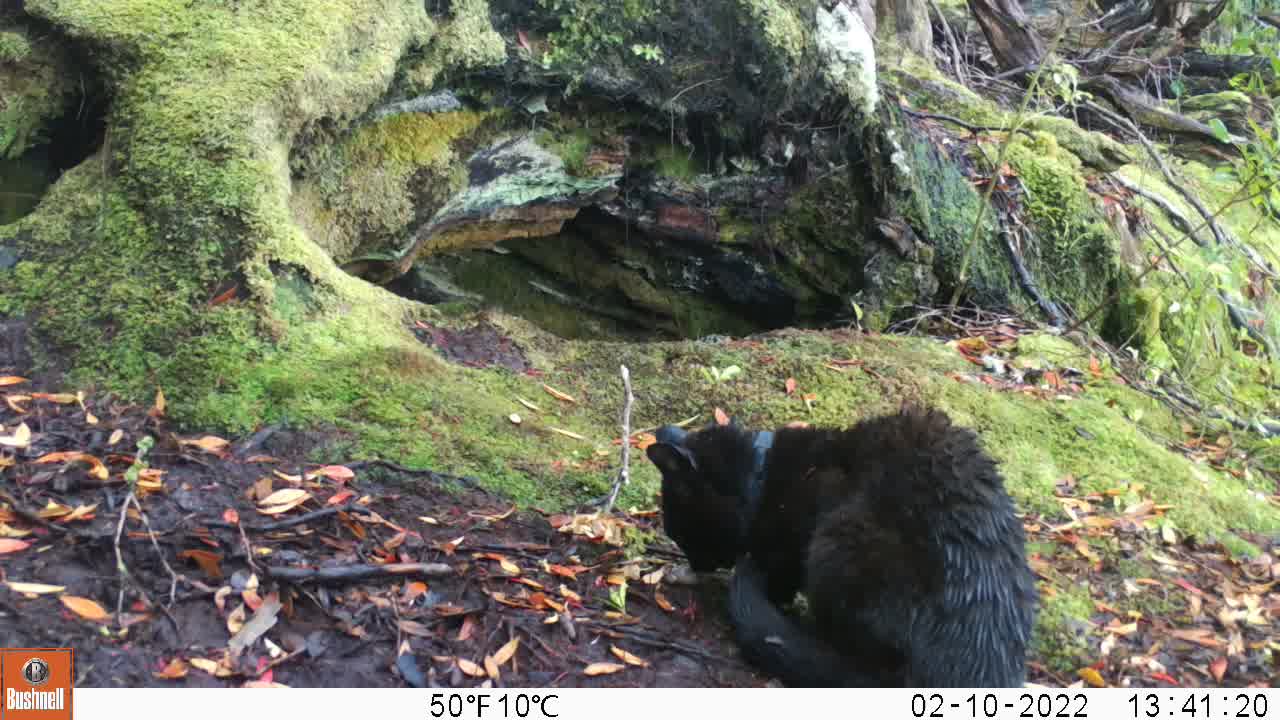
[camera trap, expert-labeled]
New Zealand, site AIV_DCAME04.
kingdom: Animalia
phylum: Chordata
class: Mammalia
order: Carnivora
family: Felidae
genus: Felis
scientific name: Felis catus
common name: domestic cat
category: cat